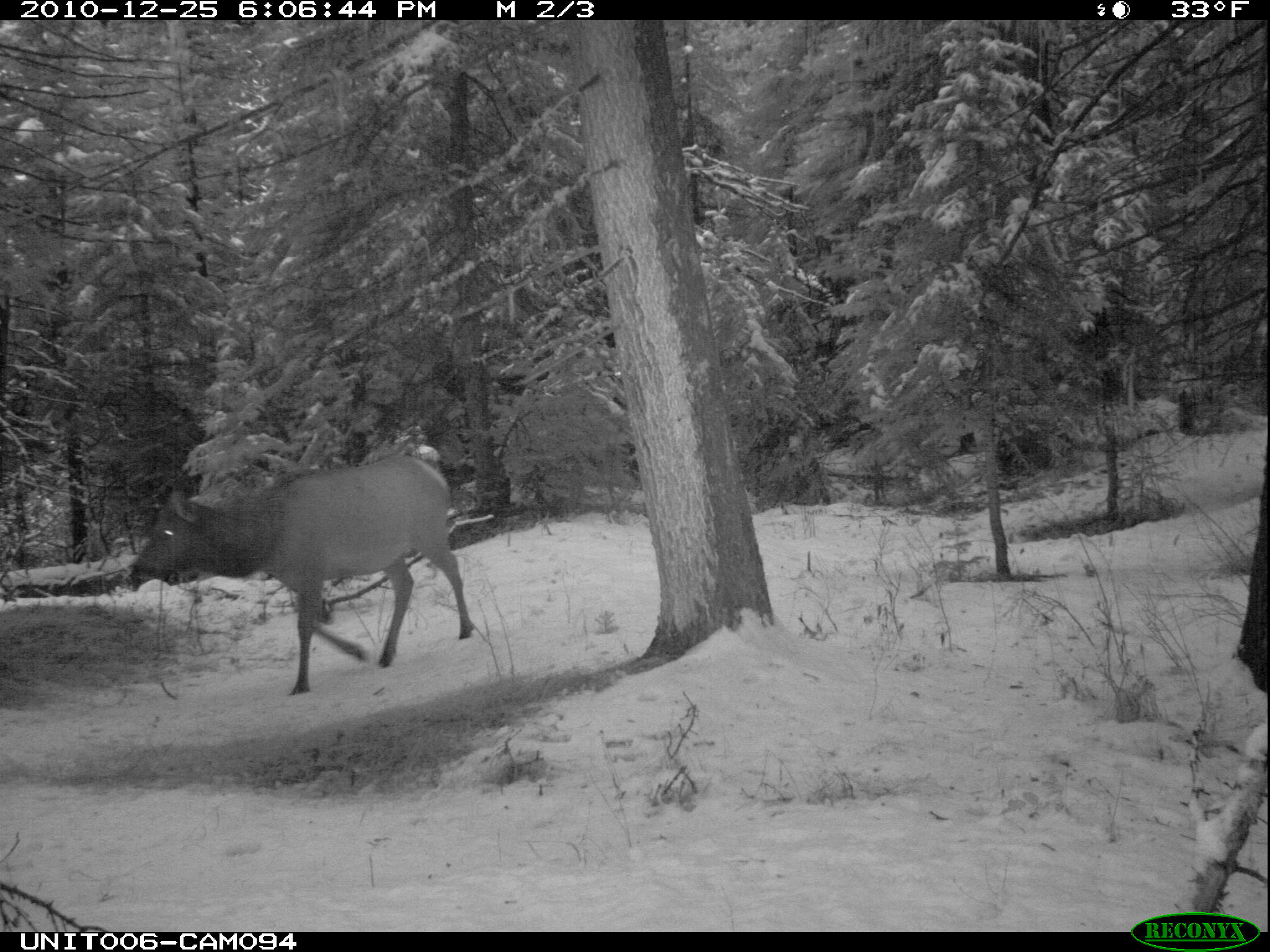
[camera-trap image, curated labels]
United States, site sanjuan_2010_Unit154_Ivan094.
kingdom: Animalia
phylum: Chordata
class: Mammalia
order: Artiodactyla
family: Cervidae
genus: Cervus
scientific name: Cervus elaphus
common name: red deer